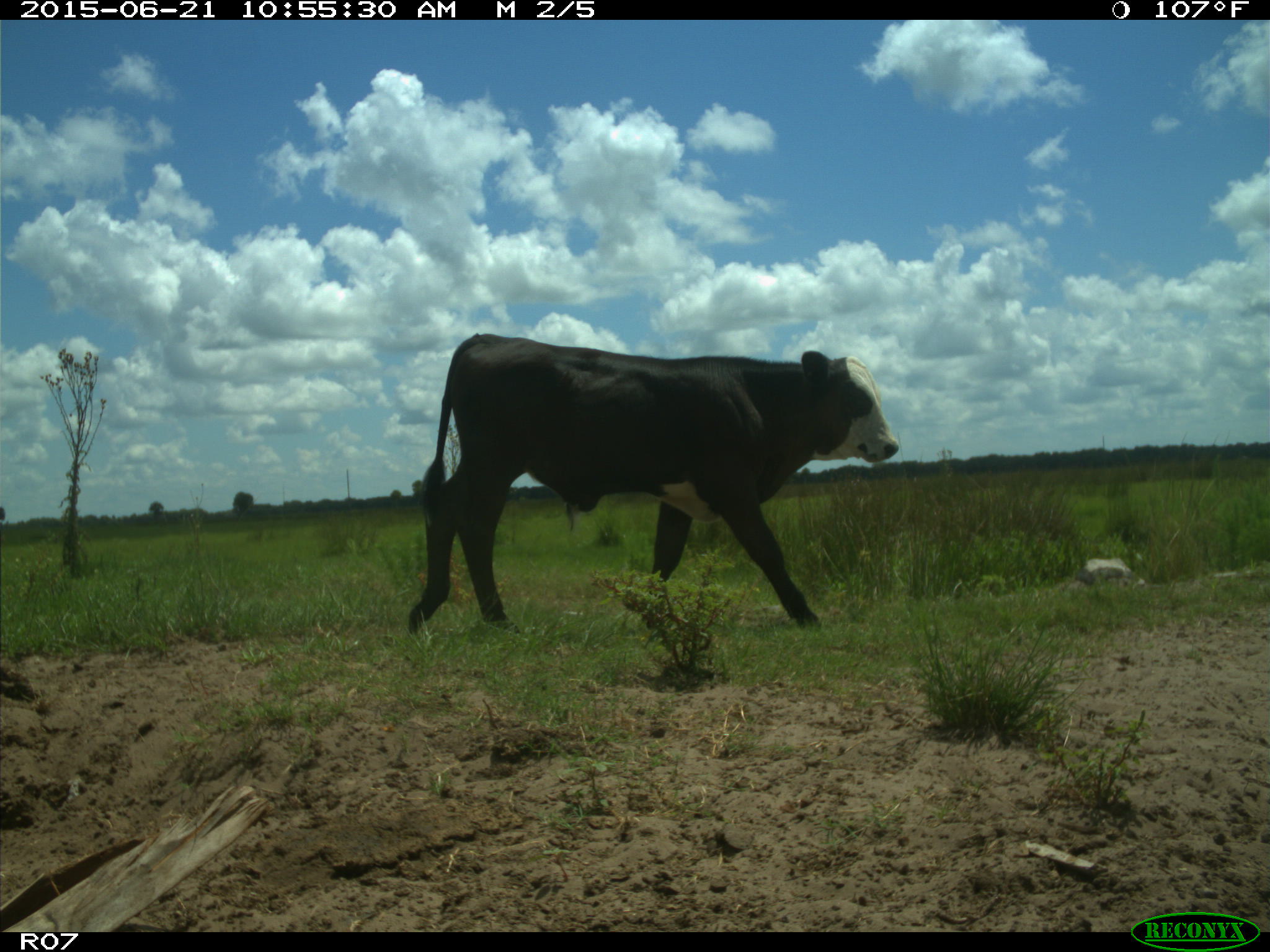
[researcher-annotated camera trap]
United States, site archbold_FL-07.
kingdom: Animalia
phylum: Chordata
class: Mammalia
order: Artiodactyla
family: Bovidae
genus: Bos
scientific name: Bos taurus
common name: domestic cow